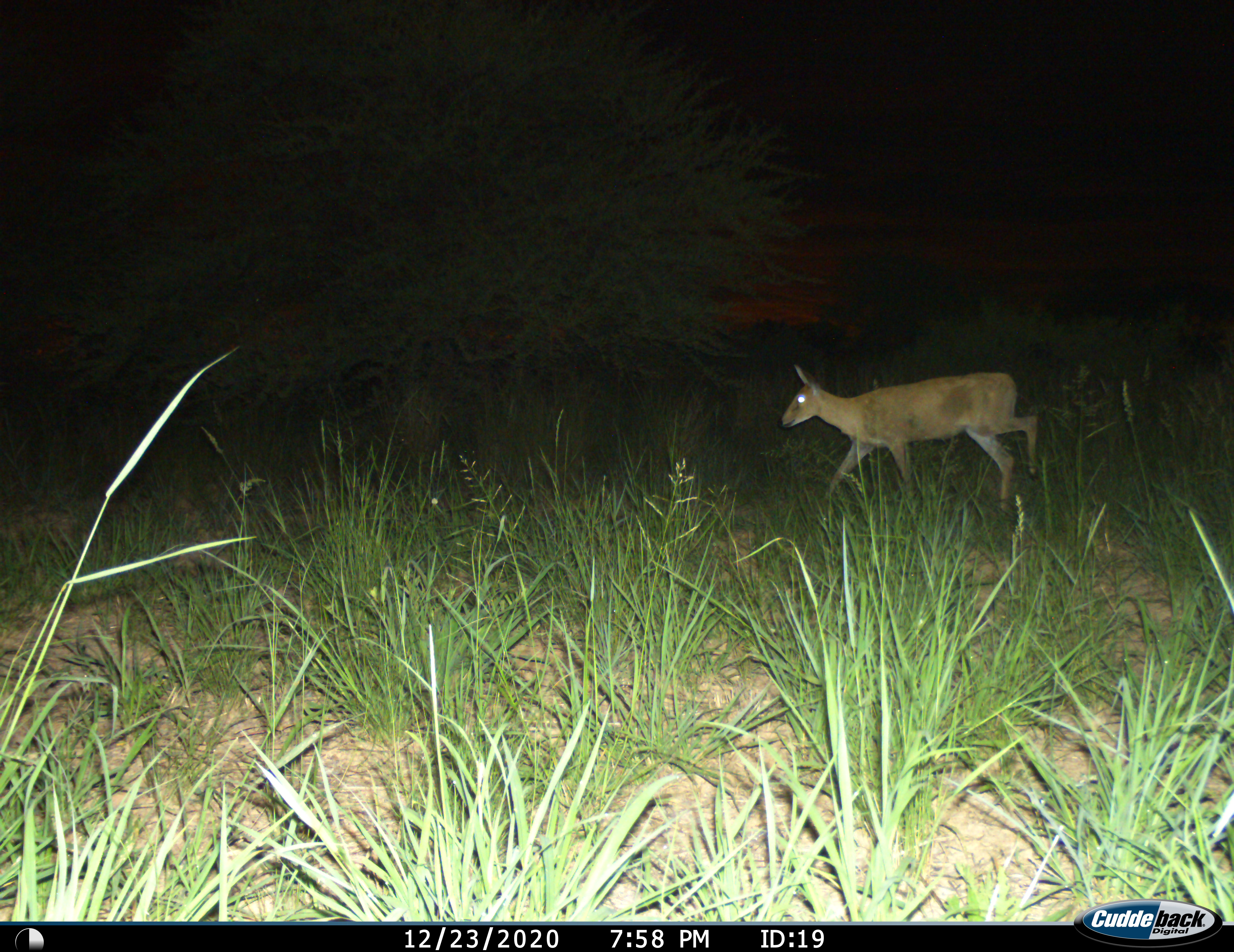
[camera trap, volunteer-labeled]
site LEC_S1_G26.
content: unidentified animal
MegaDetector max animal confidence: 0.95